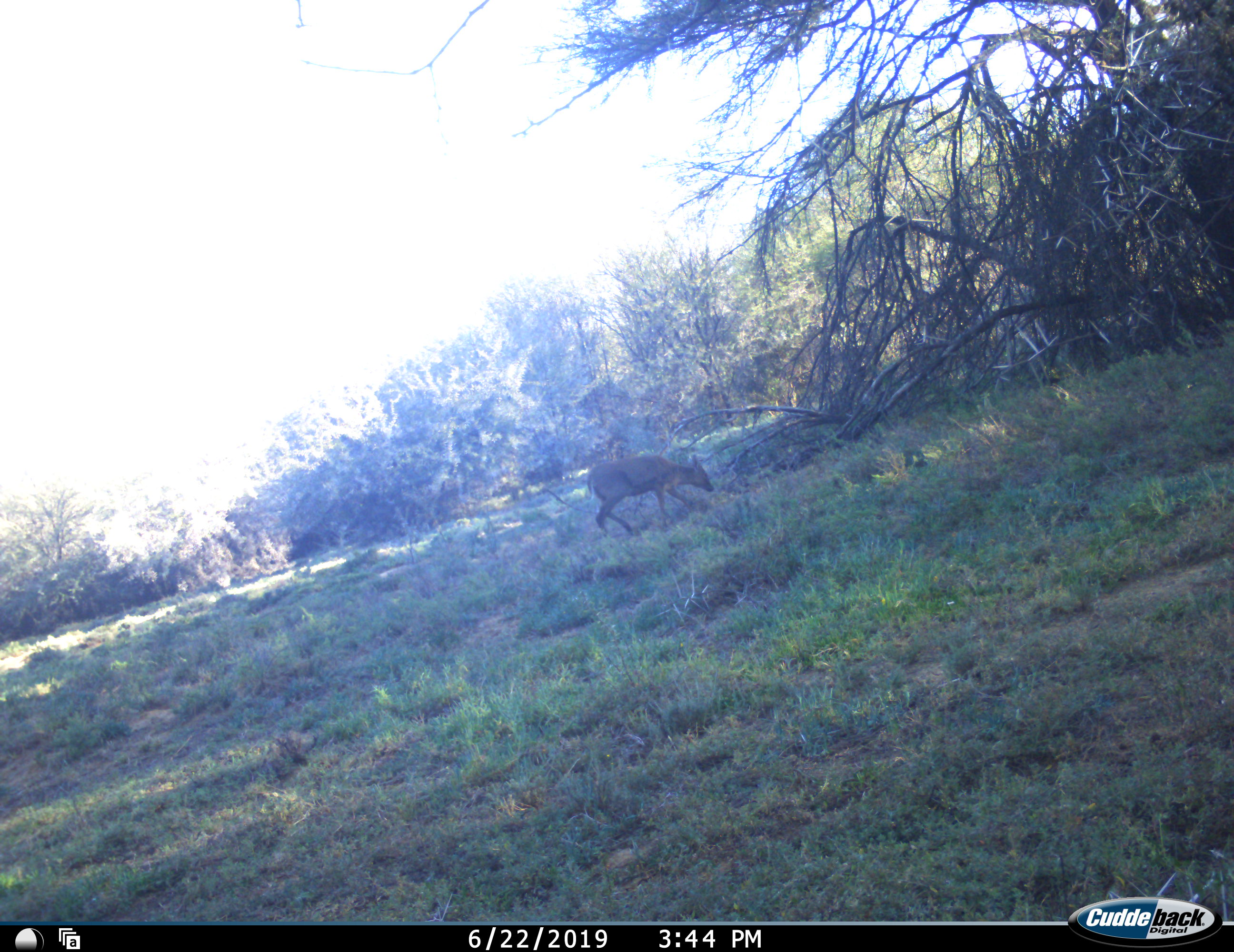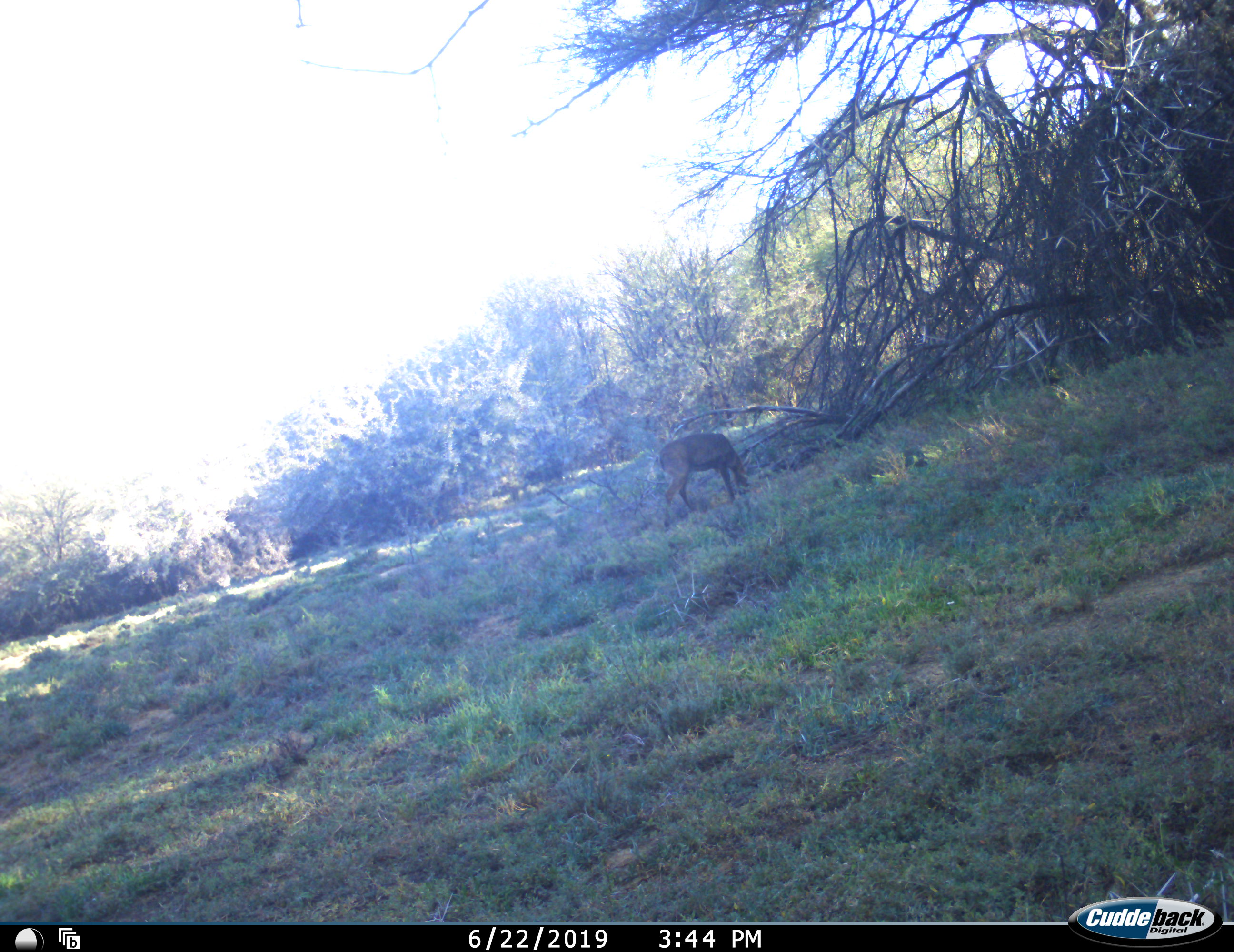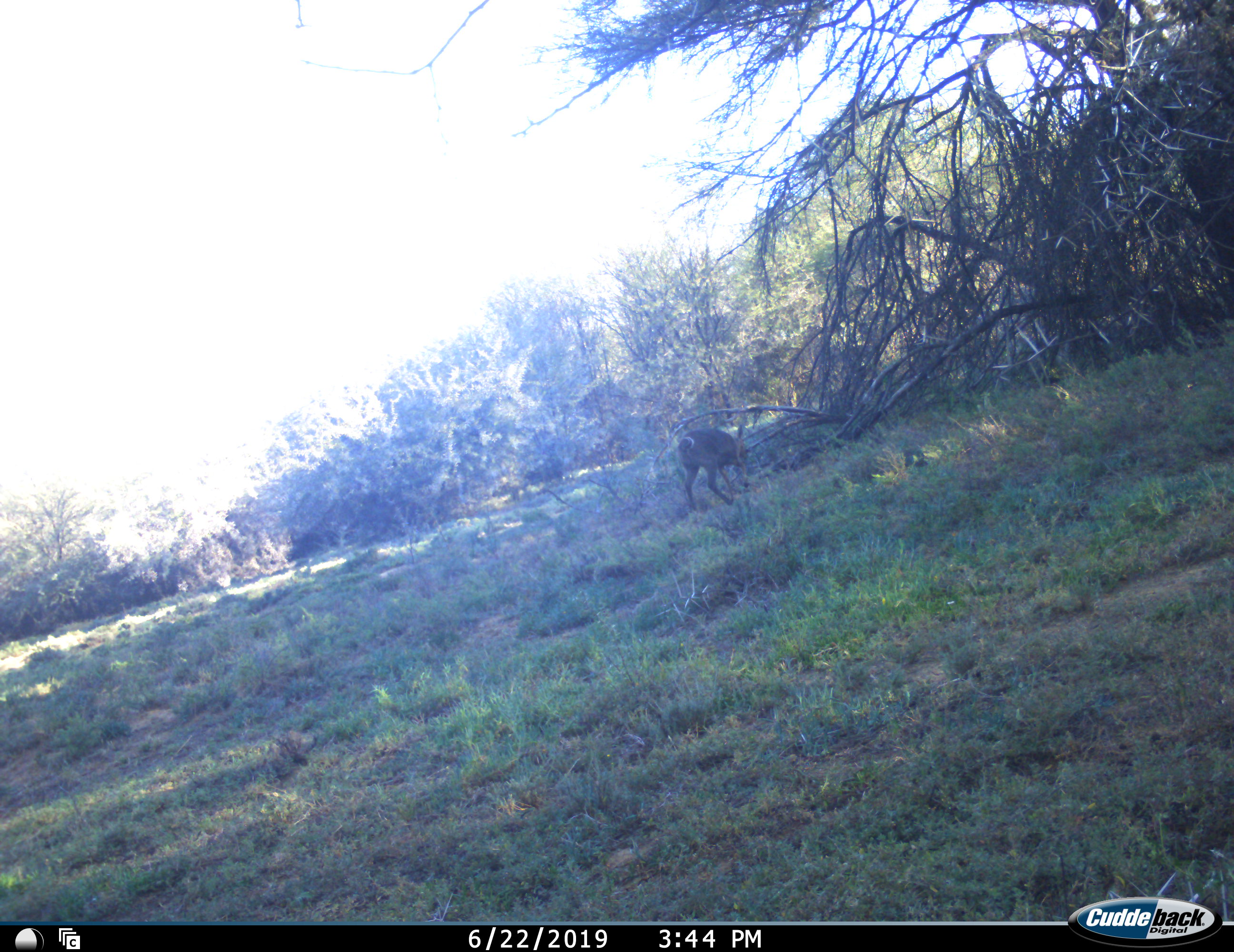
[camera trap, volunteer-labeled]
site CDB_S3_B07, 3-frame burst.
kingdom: Animalia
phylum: Chordata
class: Mammalia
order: Artiodactyla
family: Bovidae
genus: Sylvicapra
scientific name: Sylvicapra grimmia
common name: common duiker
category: duikercommongrey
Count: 1.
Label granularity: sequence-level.